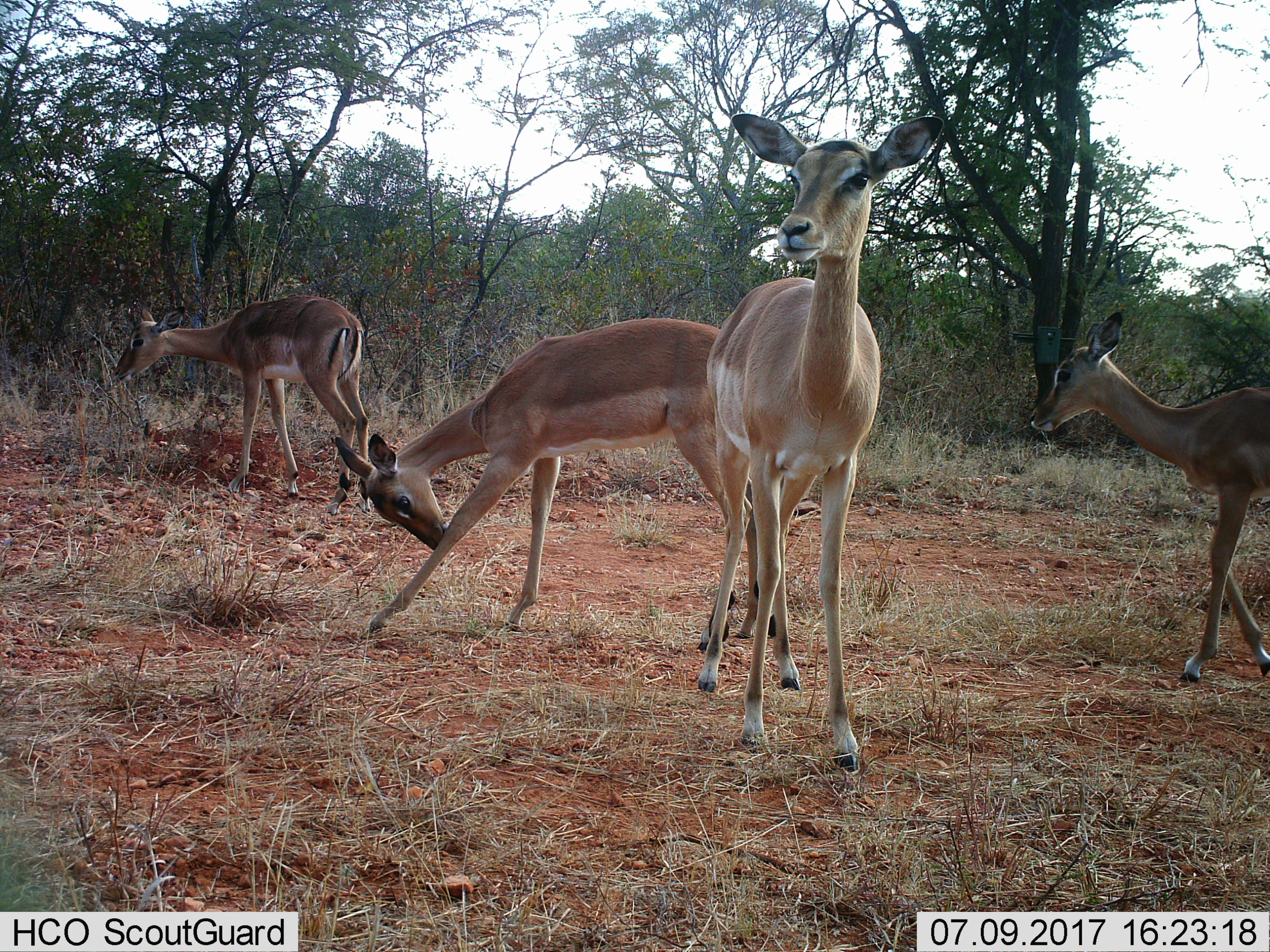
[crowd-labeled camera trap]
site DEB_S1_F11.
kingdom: Animalia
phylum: Chordata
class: Mammalia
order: Artiodactyla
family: Bovidae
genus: Aepyceros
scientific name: Aepyceros melampus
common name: impala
Impala (Aepyceros melampus), count 4. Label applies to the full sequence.